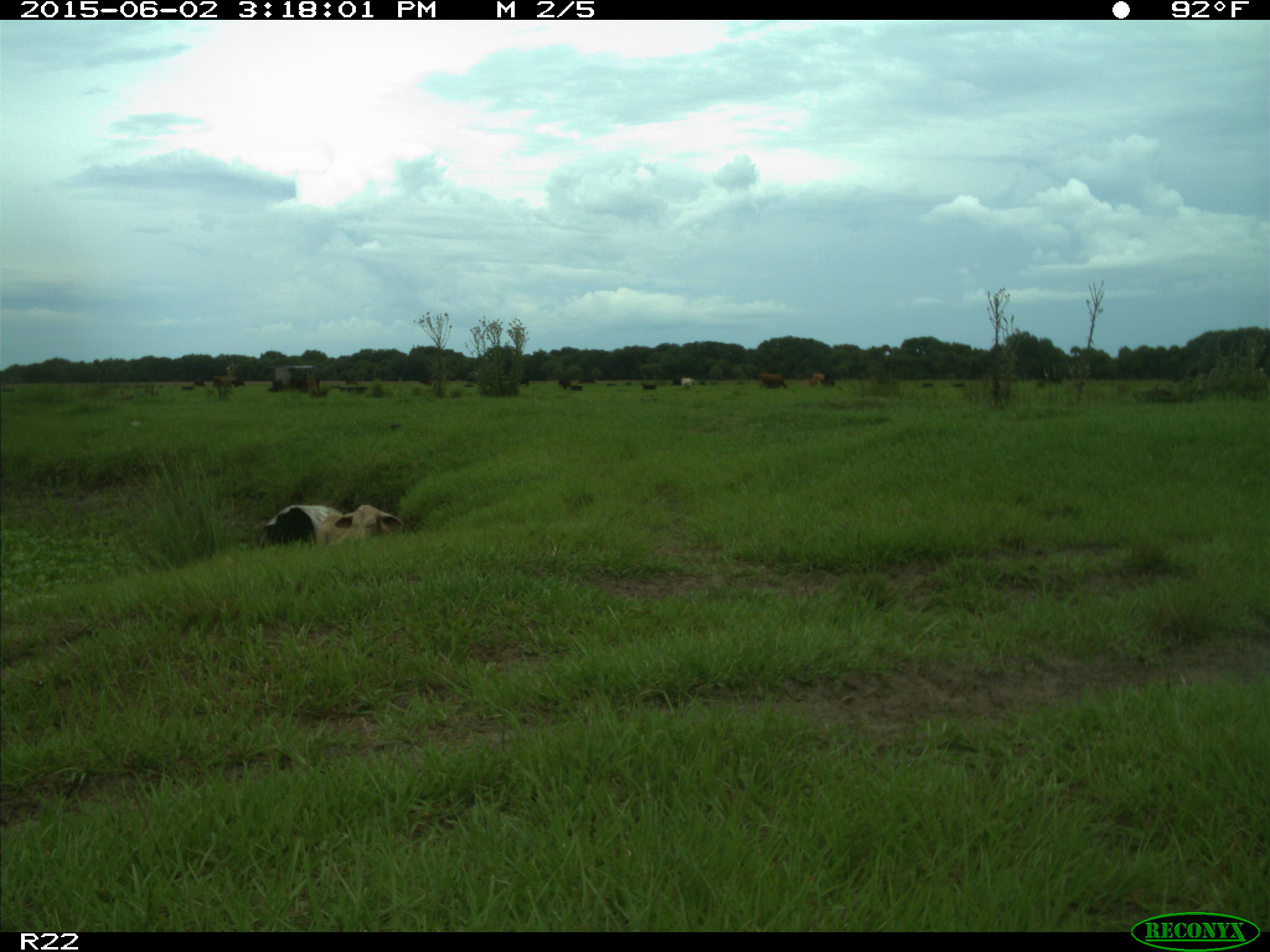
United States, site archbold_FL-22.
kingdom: Animalia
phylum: Chordata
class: Mammalia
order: Artiodactyla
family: Bovidae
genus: Bos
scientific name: Bos taurus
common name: domestic cow